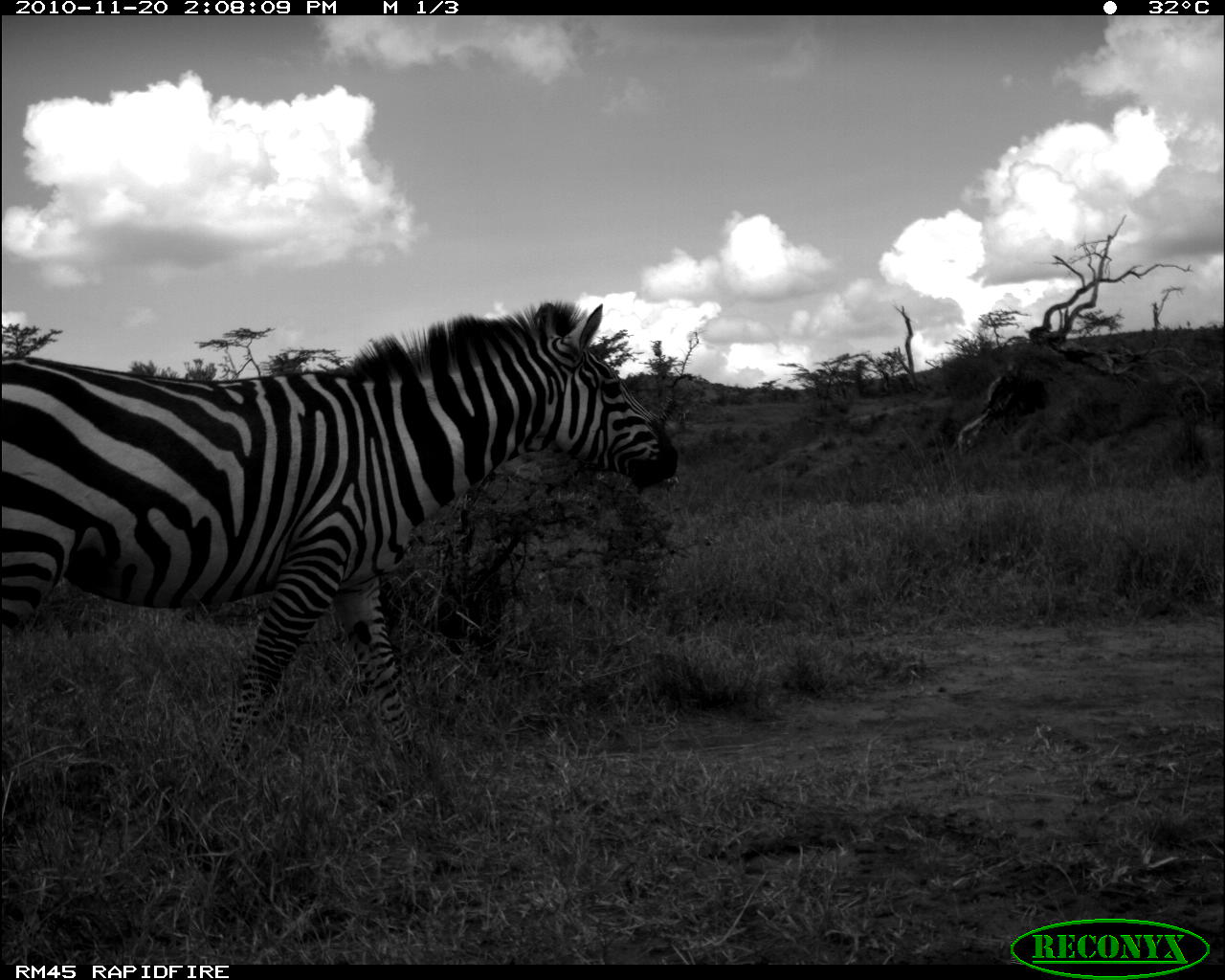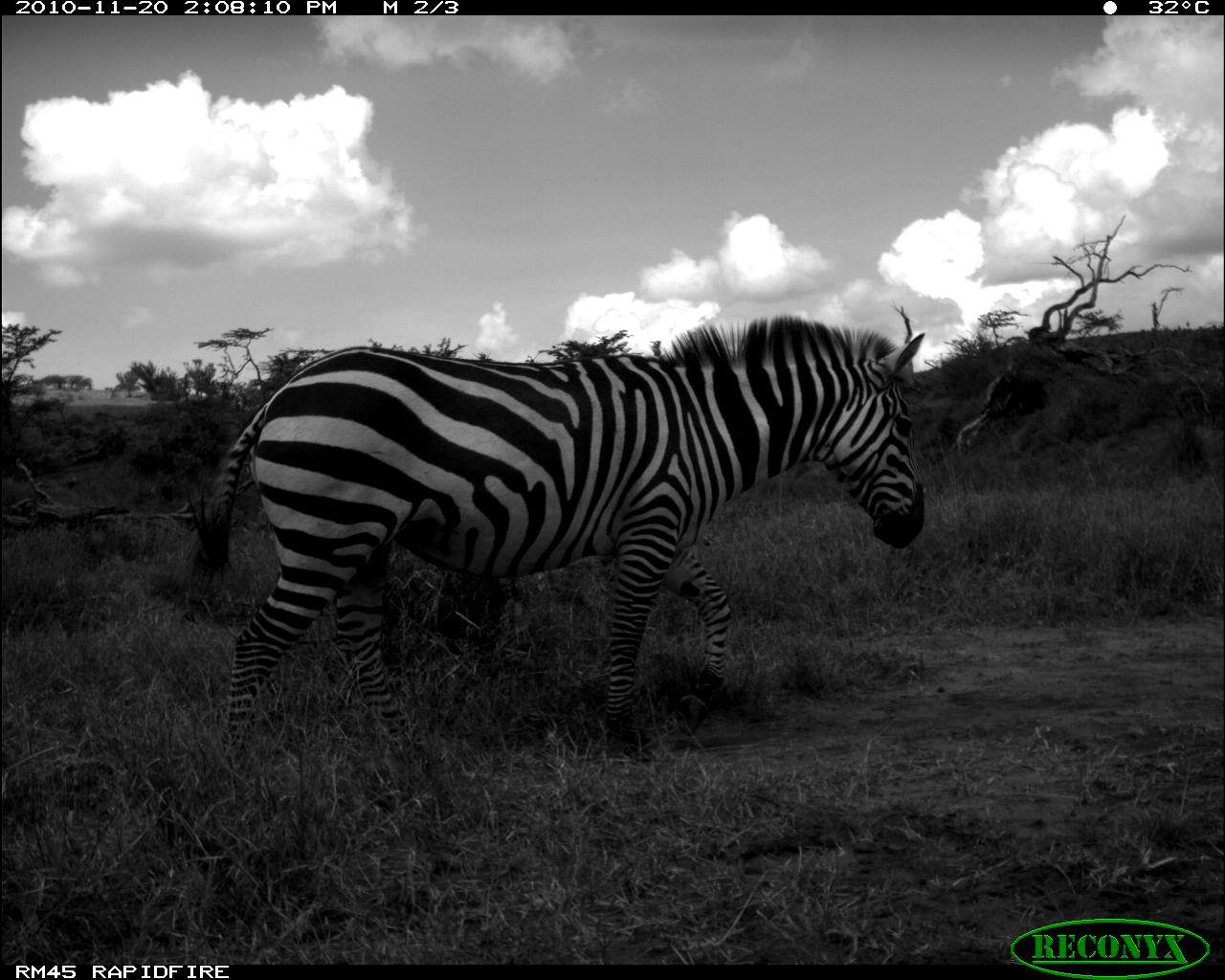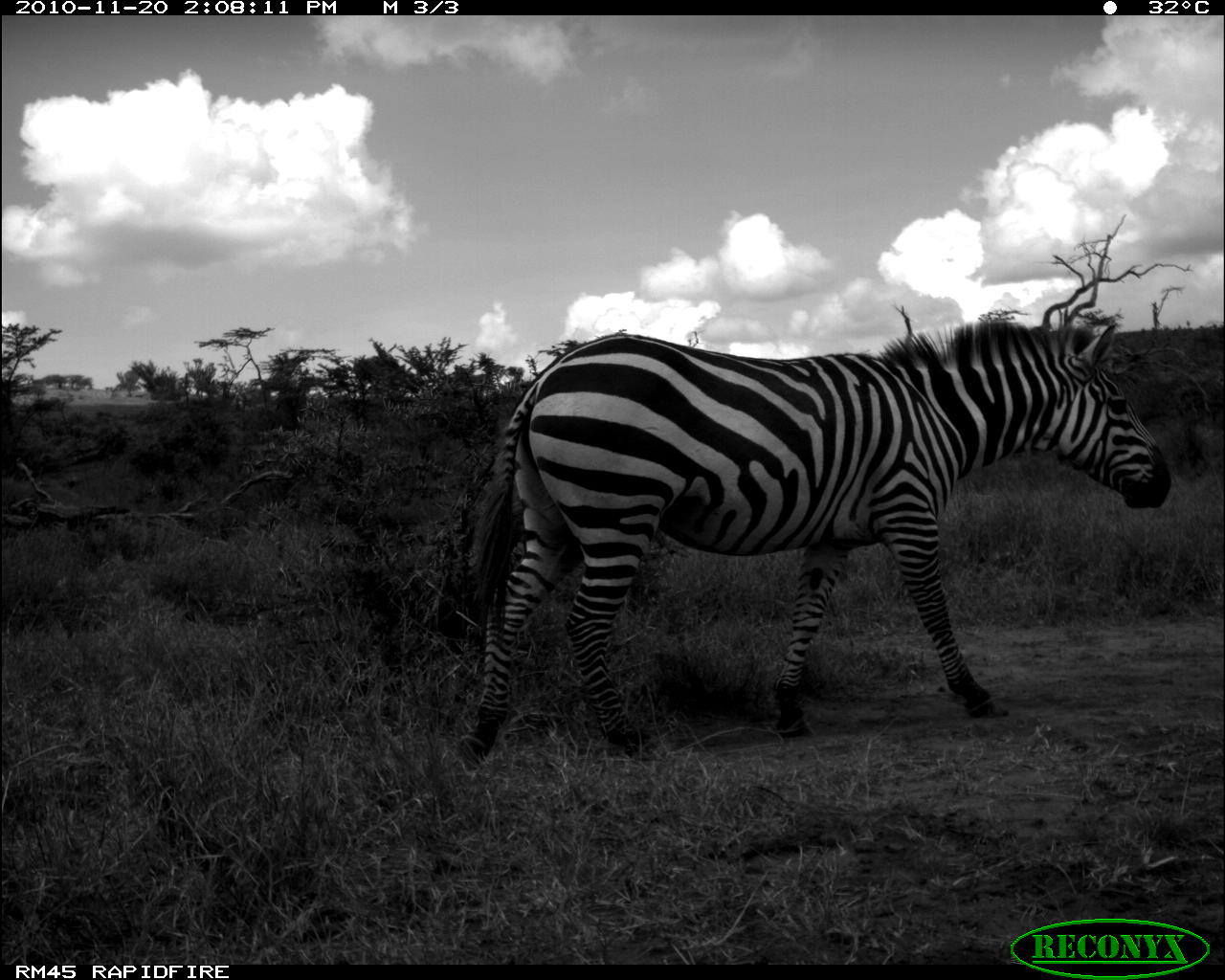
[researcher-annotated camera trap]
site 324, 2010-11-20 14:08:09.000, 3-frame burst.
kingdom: Animalia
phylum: Chordata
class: Mammalia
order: Perissodactyla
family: Equidae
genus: Equus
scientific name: Equus quagga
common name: plains zebra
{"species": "Equus quagga (plains zebra)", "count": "1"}